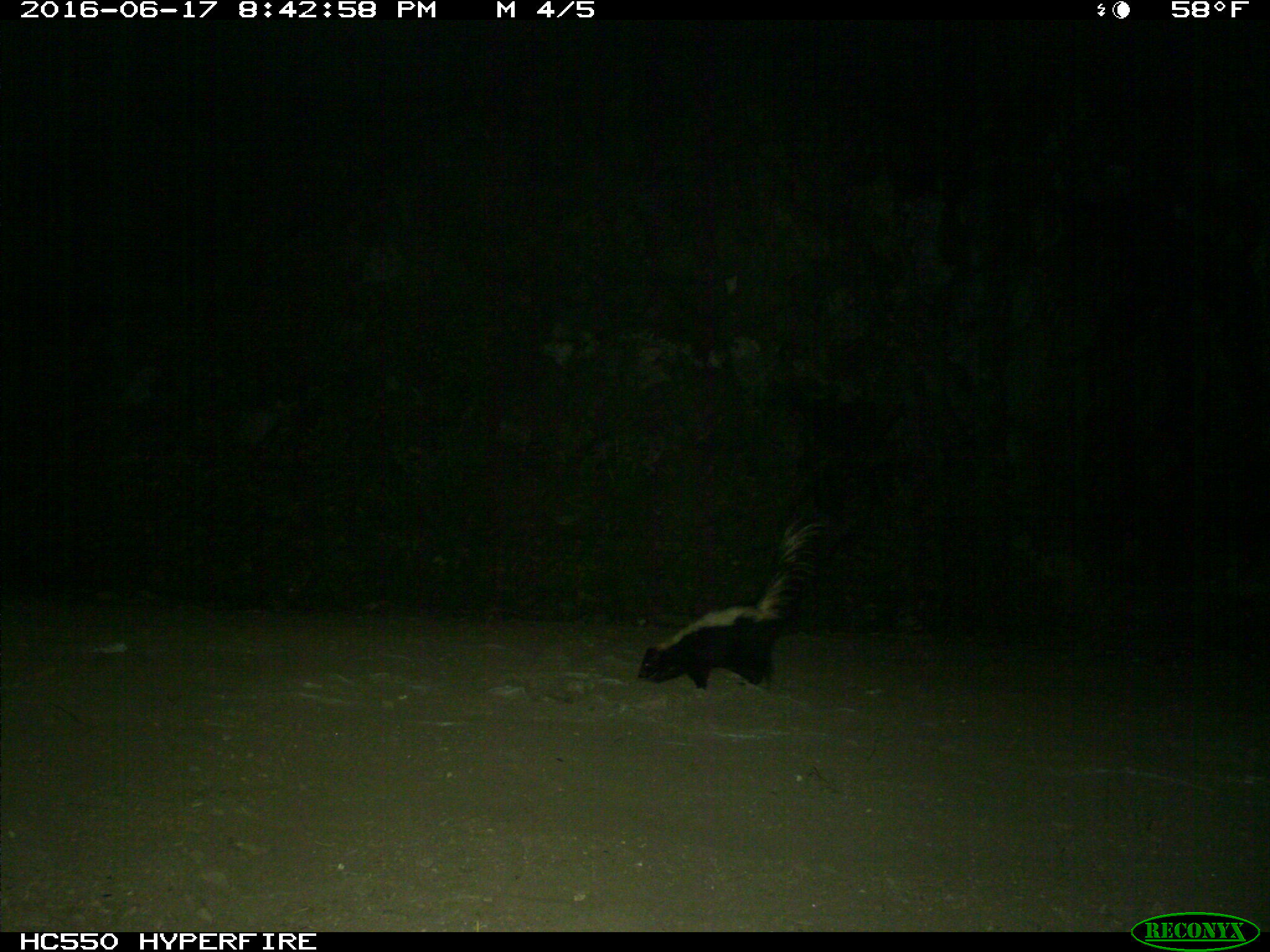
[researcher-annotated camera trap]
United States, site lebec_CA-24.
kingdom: Animalia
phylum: Chordata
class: Mammalia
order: Carnivora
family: Mephitidae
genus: Mephitis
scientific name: Mephitis mephitis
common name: striped skunk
Mephitis mephitis (striped skunk).